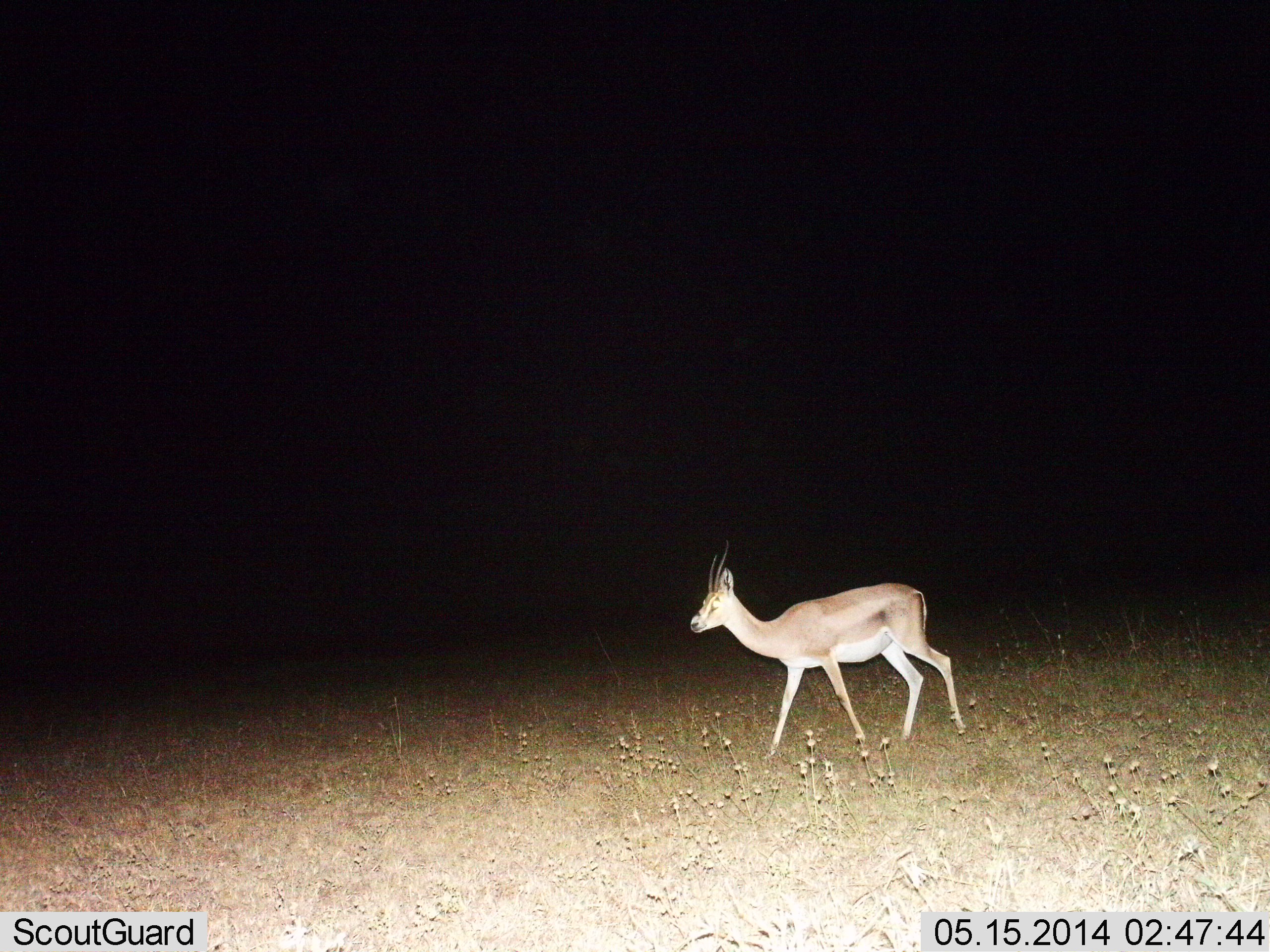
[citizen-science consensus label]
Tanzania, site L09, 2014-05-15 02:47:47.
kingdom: Animalia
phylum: Chordata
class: Mammalia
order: Artiodactyla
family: Bovidae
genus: Nanger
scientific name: Nanger granti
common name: grant's gazelle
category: gazellegrants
Gazellegrants (grant's gazelle) (Nanger granti), count 1. Behavior (volunteer vote fractions): standing 30%, resting 0%, moving 70%, interacting 0%. Young present (vote fraction): 0%. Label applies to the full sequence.